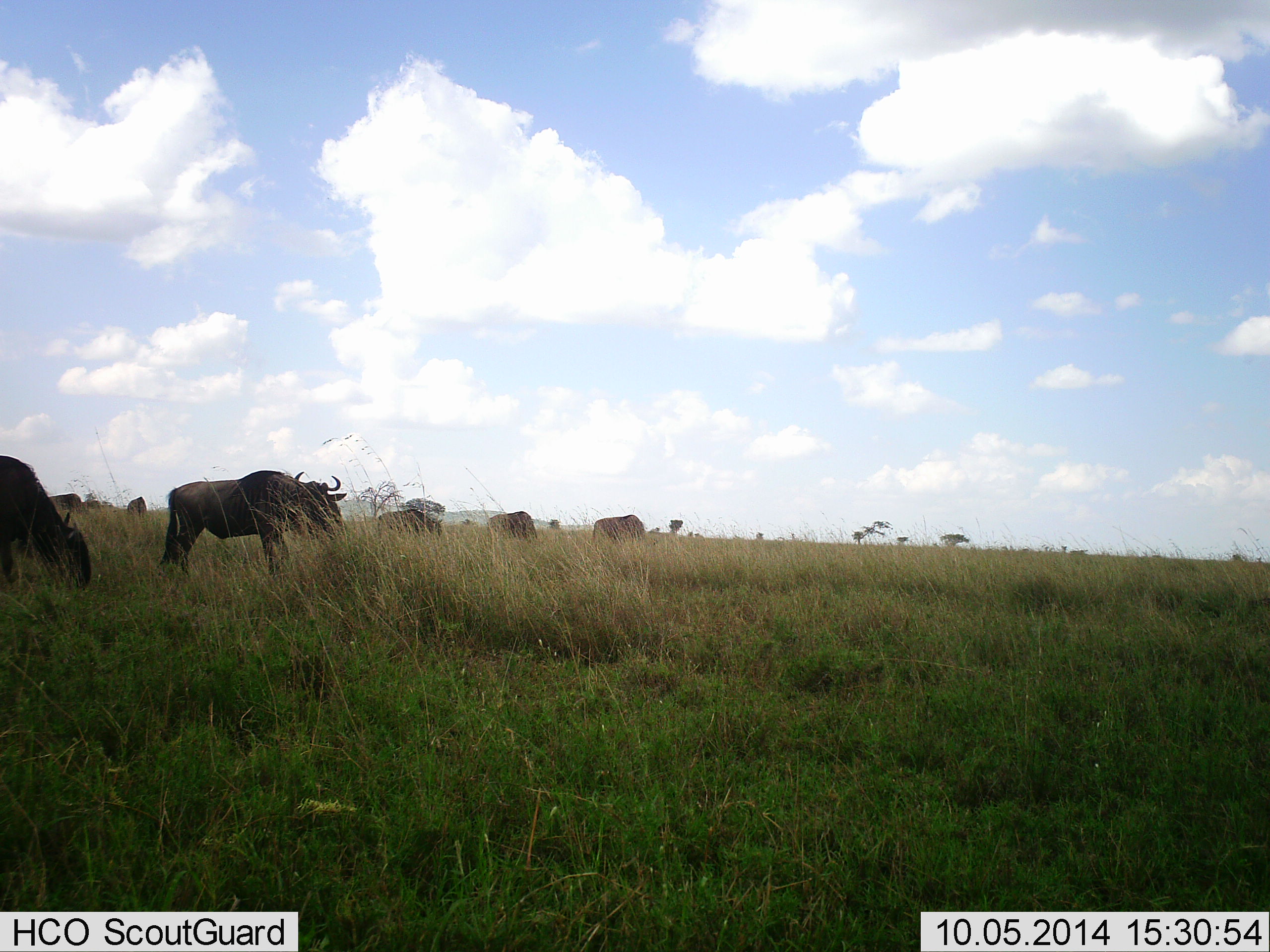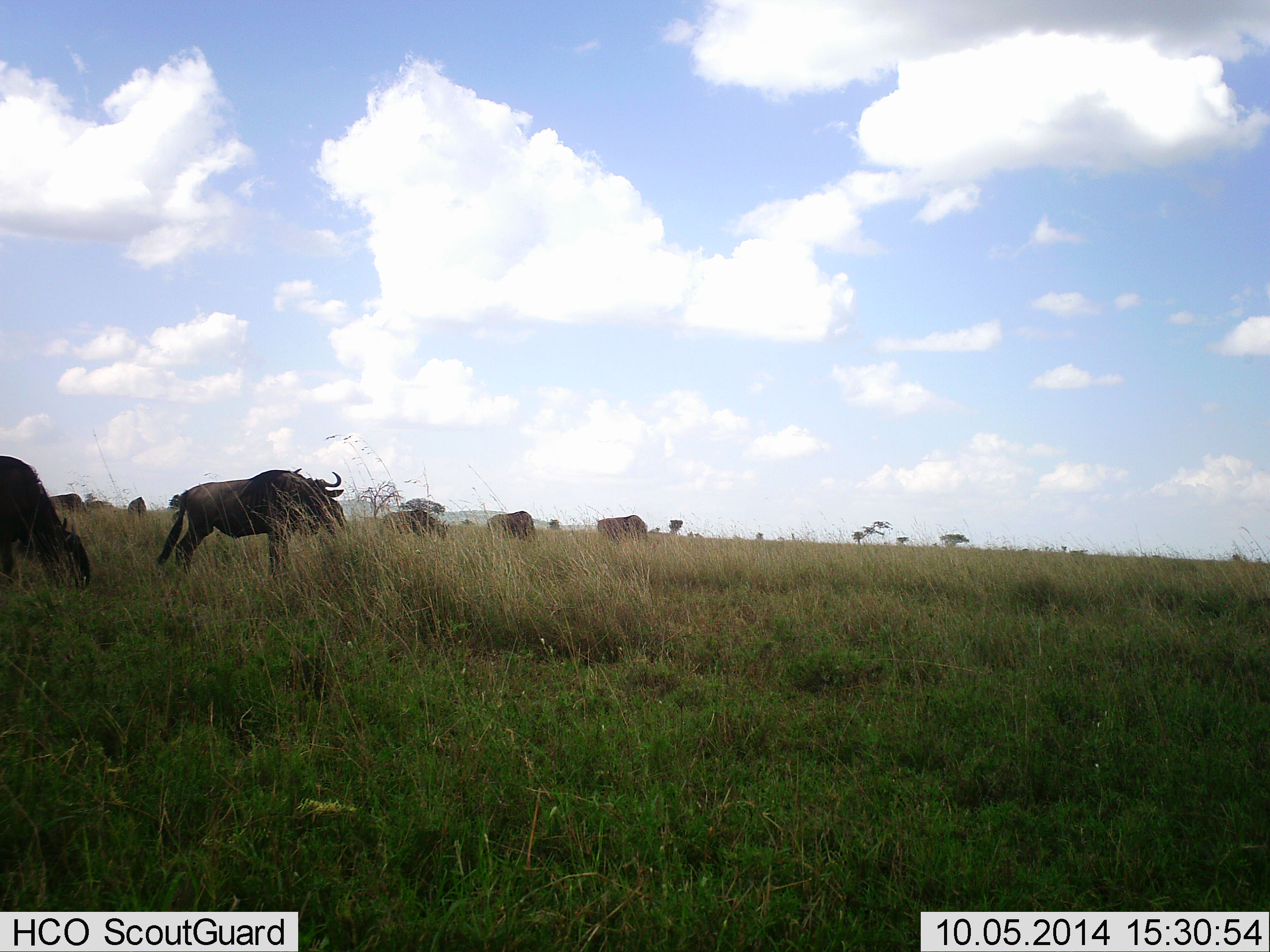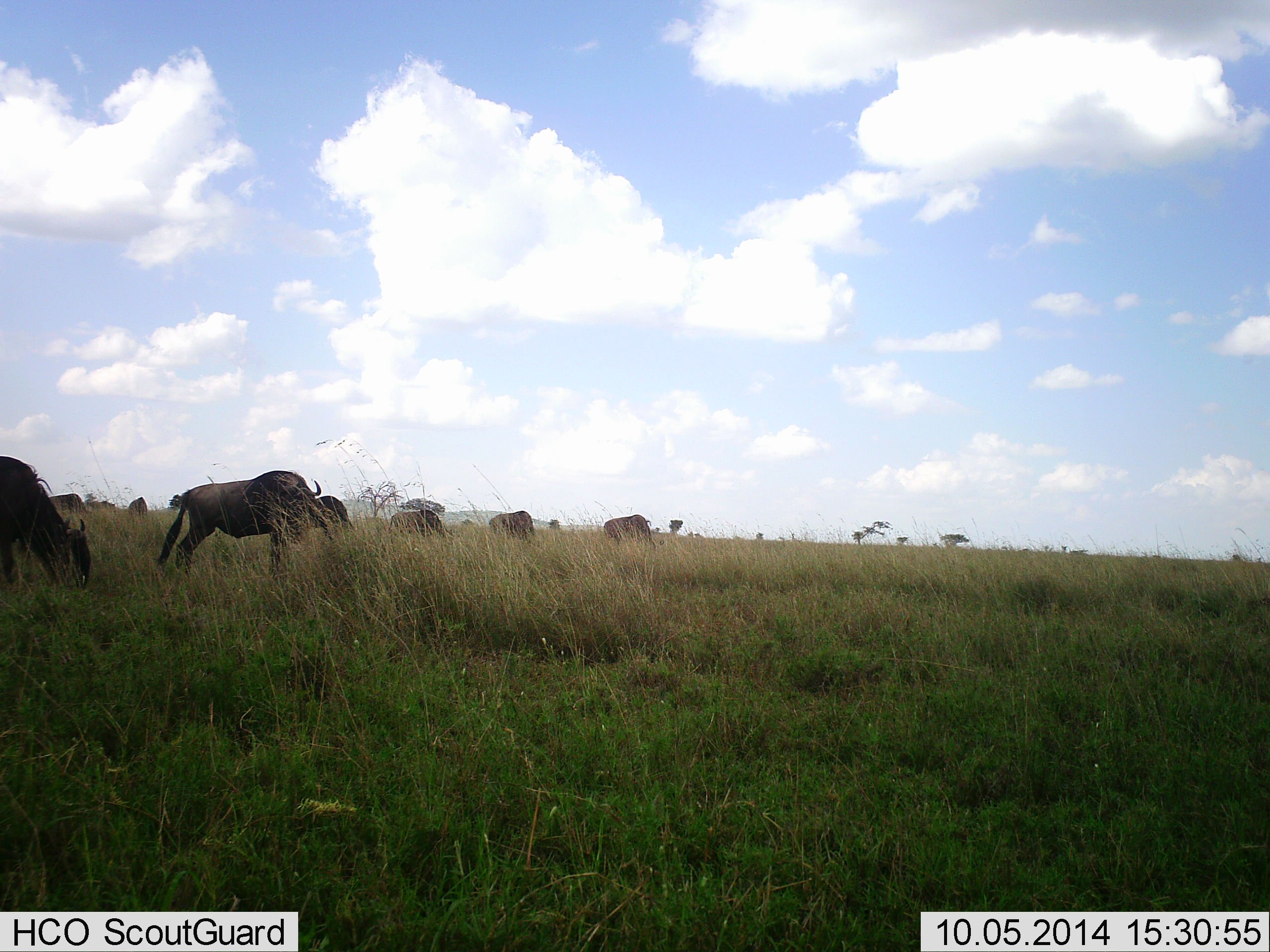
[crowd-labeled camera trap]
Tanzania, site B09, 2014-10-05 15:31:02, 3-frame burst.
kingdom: Animalia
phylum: Chordata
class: Mammalia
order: Artiodactyla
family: Bovidae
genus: Connochaetes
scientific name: Connochaetes taurinus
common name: blue wildebeest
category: wildebeest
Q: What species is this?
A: Wildebeest (blue wildebeest) (Connochaetes taurinus).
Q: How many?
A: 8.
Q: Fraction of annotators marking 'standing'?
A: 40%.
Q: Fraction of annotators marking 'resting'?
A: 0%.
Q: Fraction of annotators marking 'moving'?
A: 10%.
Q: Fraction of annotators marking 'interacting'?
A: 0%.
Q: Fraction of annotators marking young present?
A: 0%.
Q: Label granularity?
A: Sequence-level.